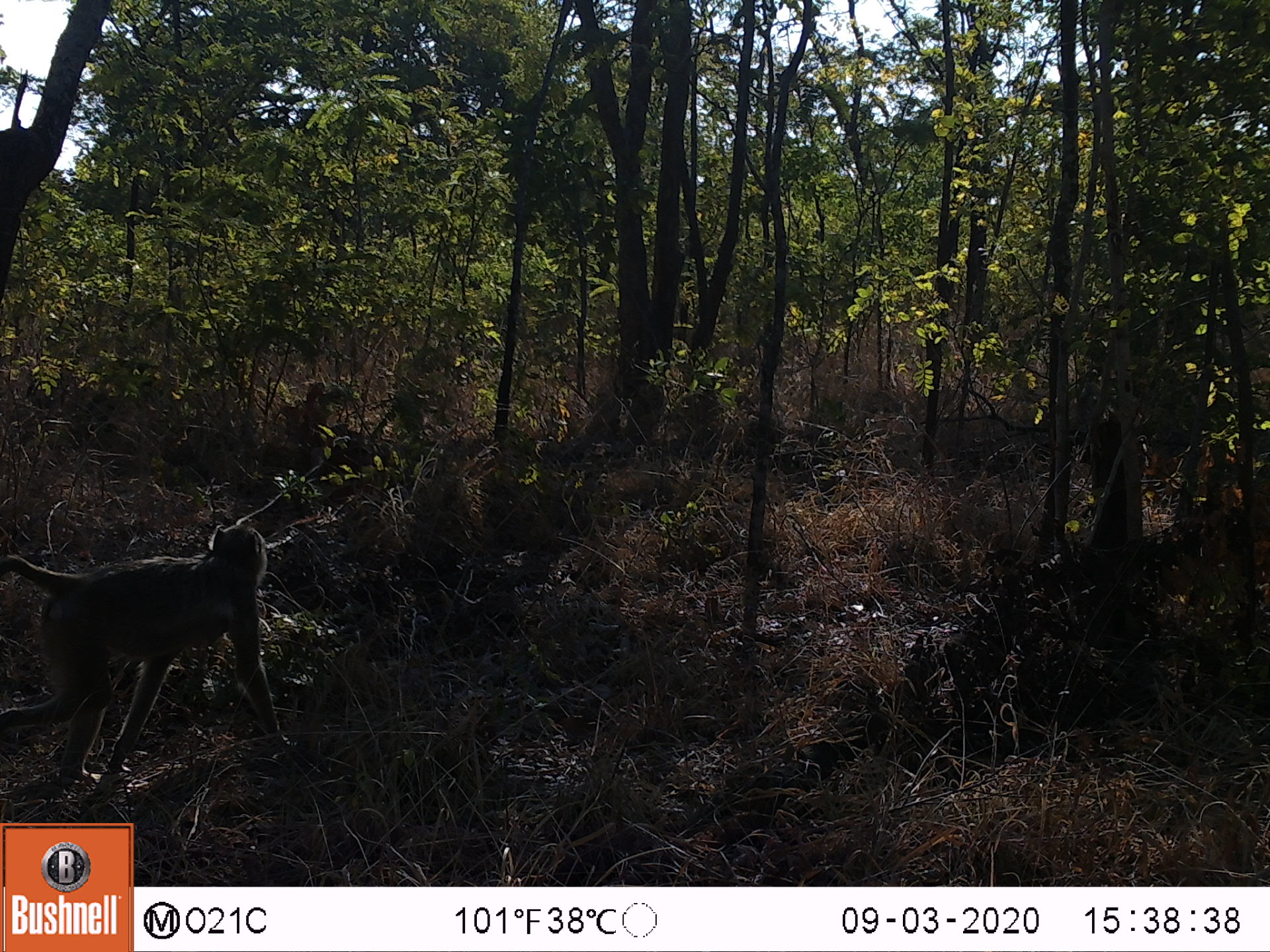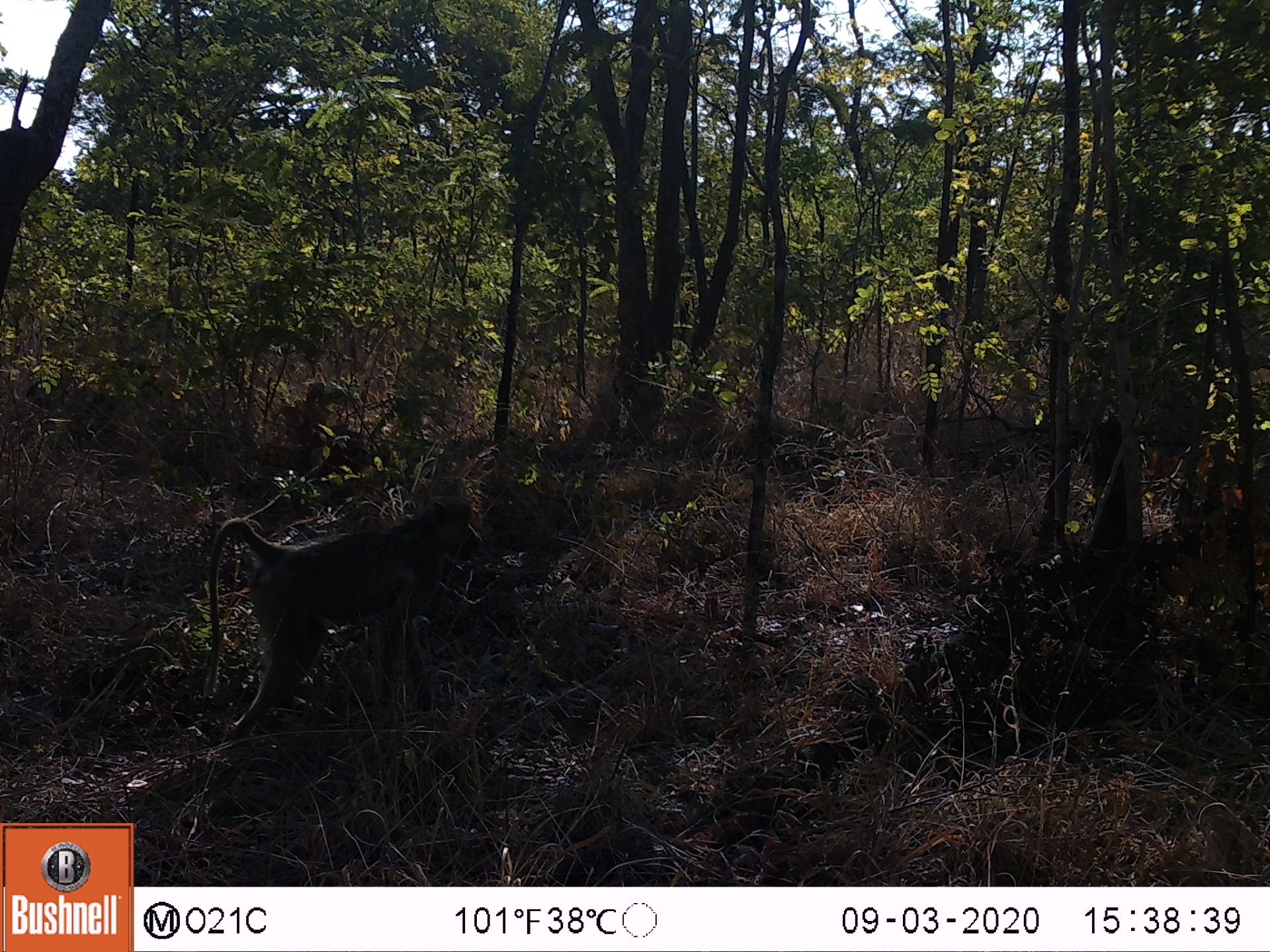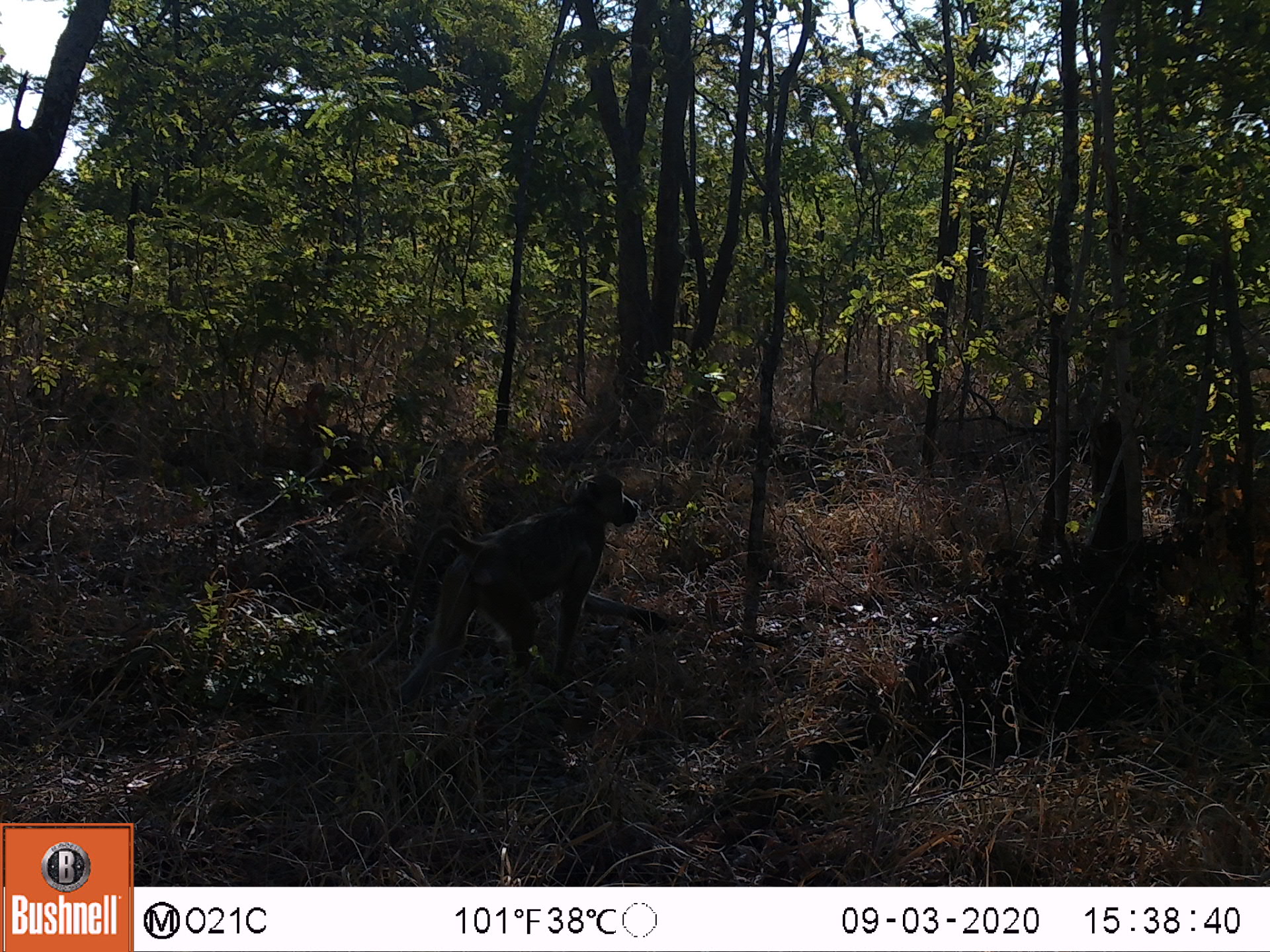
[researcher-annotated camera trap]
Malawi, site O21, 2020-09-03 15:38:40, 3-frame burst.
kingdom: Animalia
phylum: Chordata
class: Mammalia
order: Primates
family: Cercopithecidae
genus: Papio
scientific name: Papio cynocephalus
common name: yellow baboon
Yellow baboon (Papio cynocephalus), count 1.